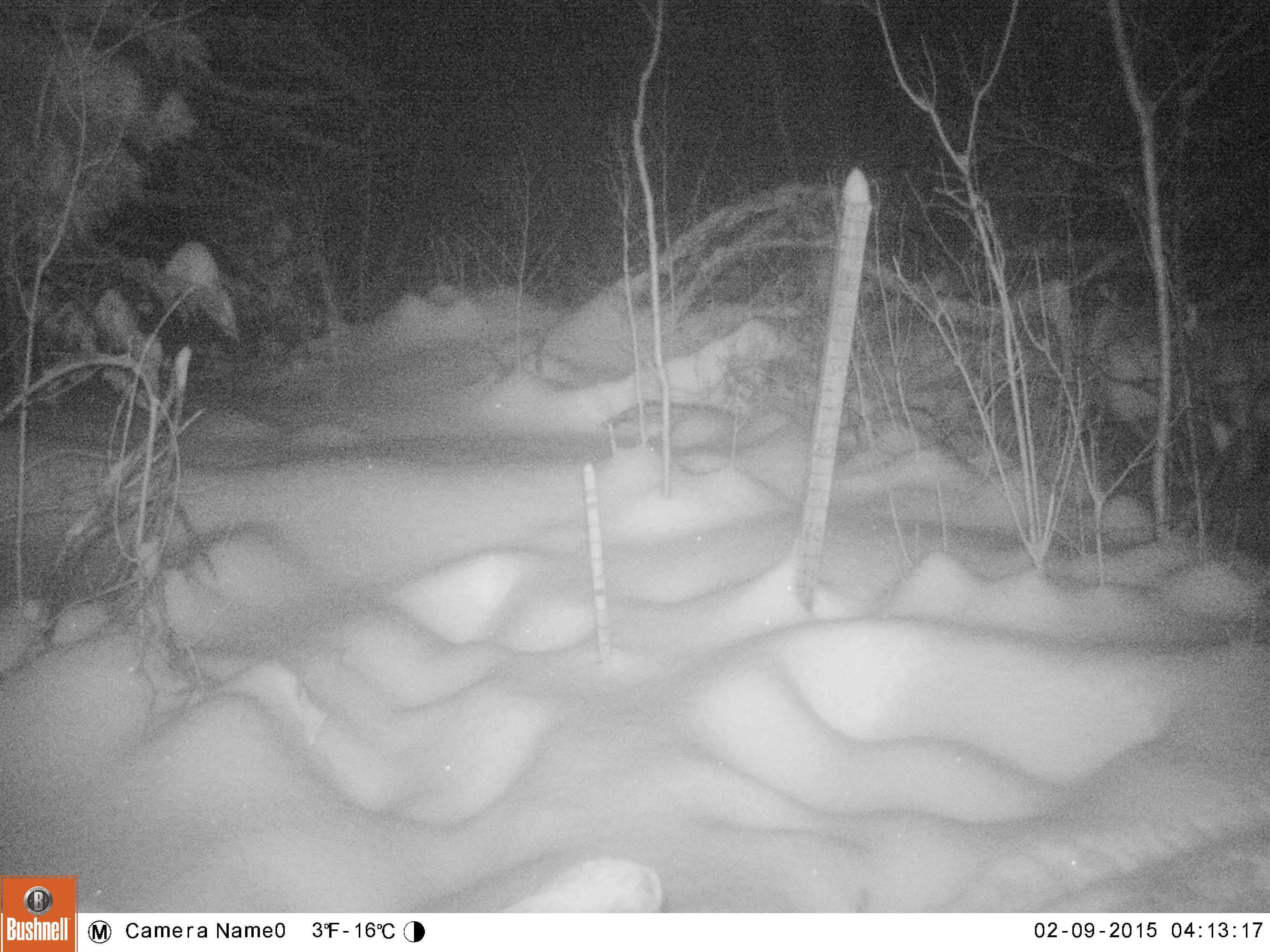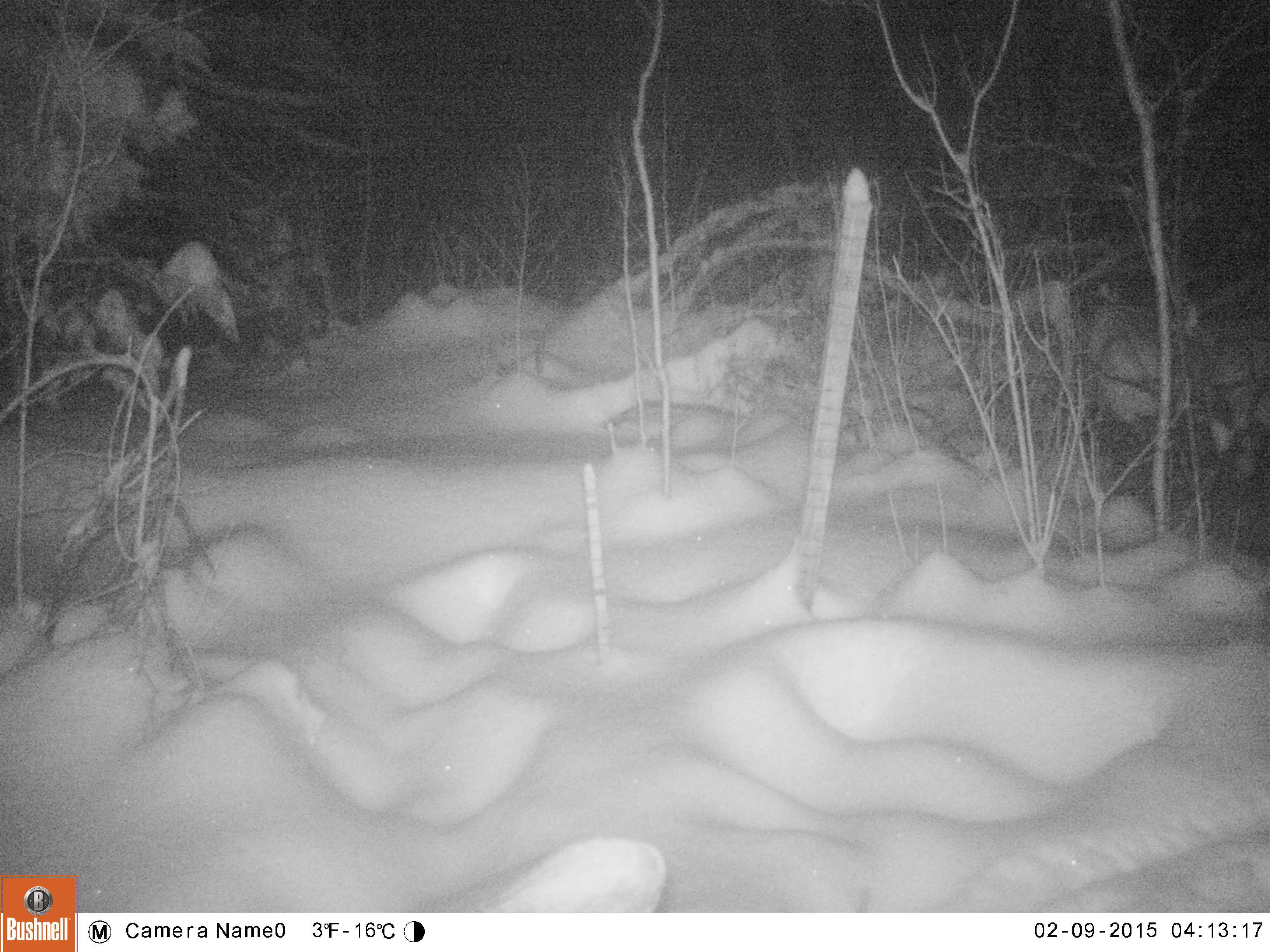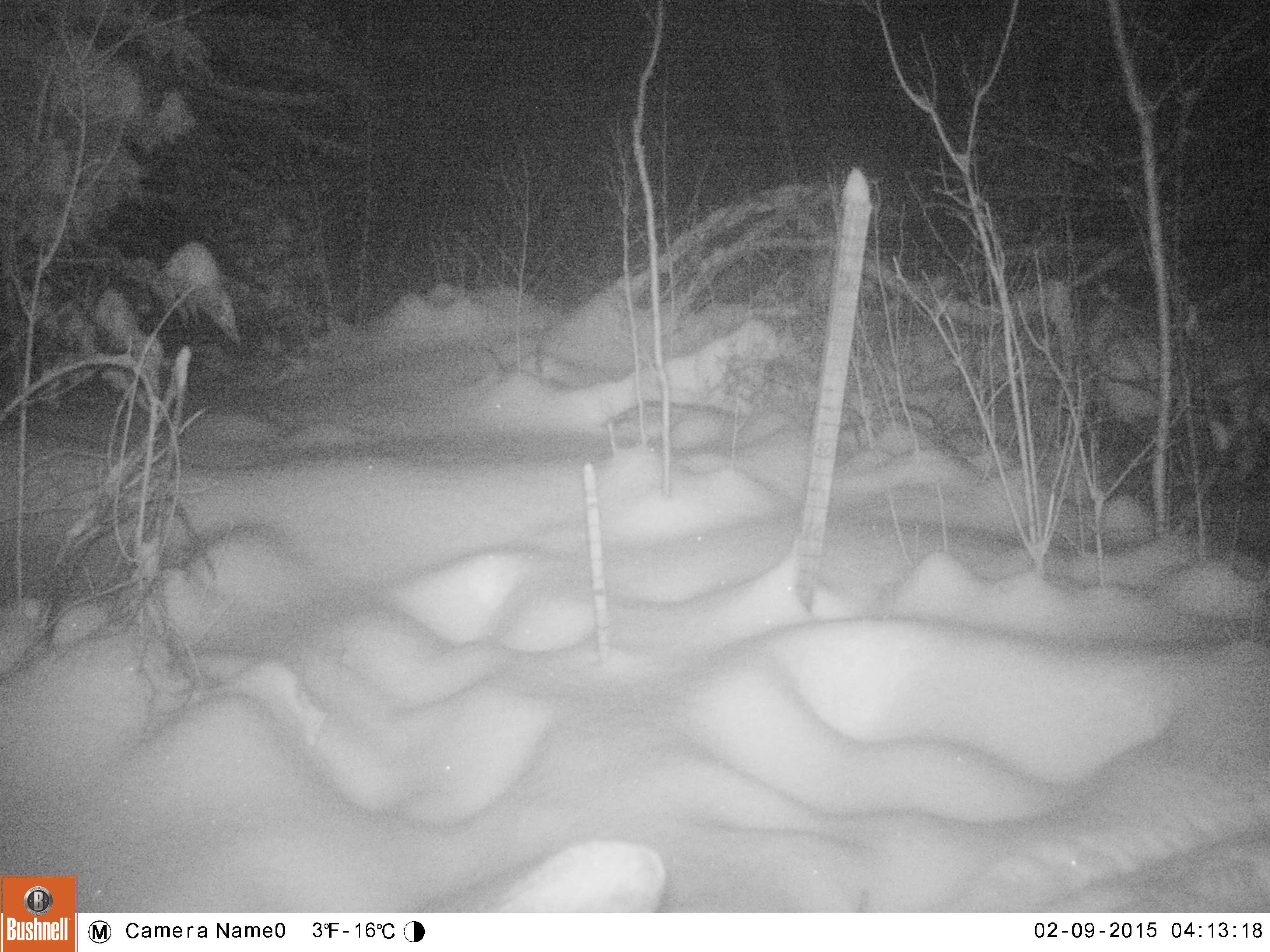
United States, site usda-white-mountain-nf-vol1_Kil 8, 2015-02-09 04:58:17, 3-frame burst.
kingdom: Animalia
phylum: Chordata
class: Mammalia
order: Artiodactyla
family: Cervidae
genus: Alces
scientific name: Alces alces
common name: moose